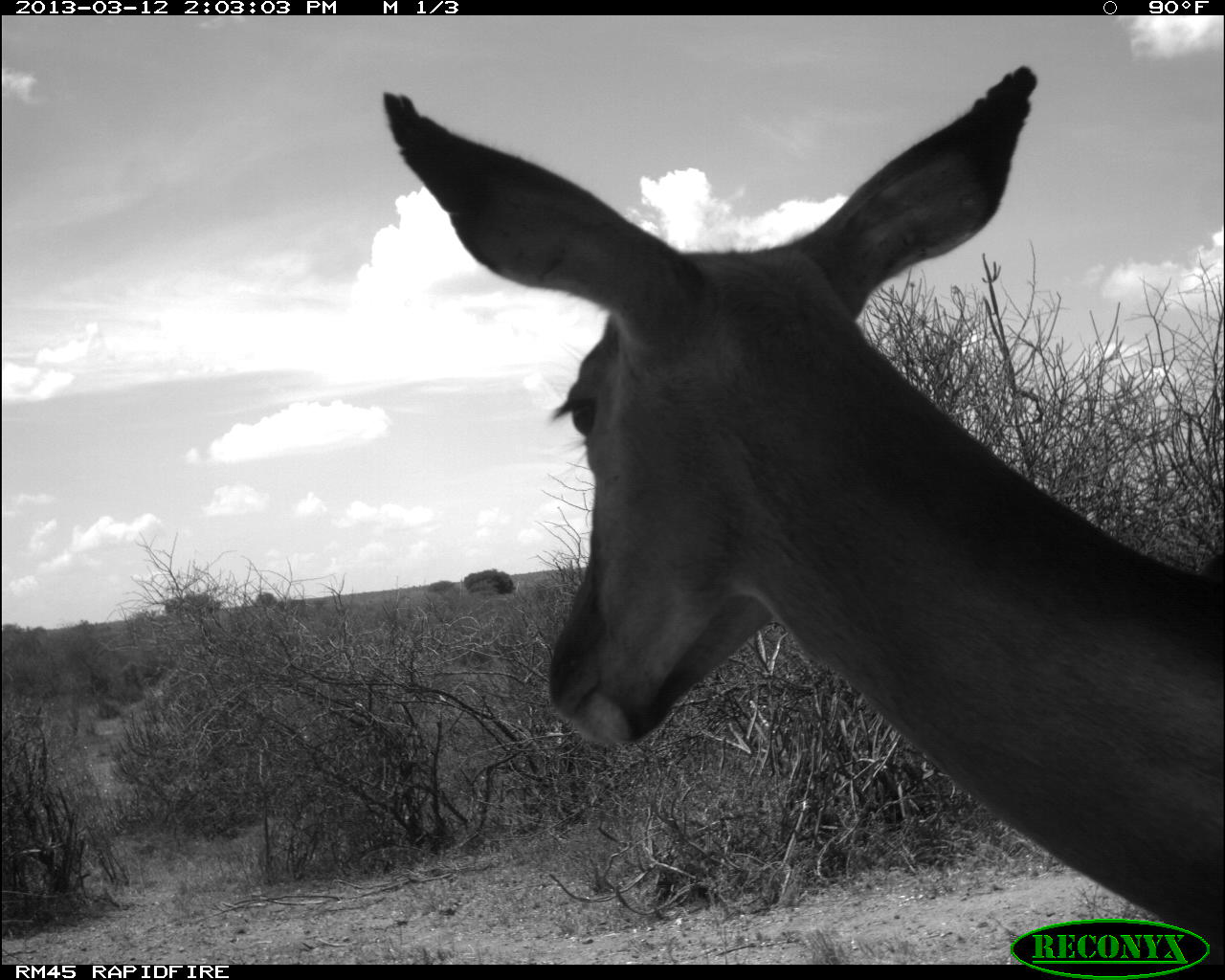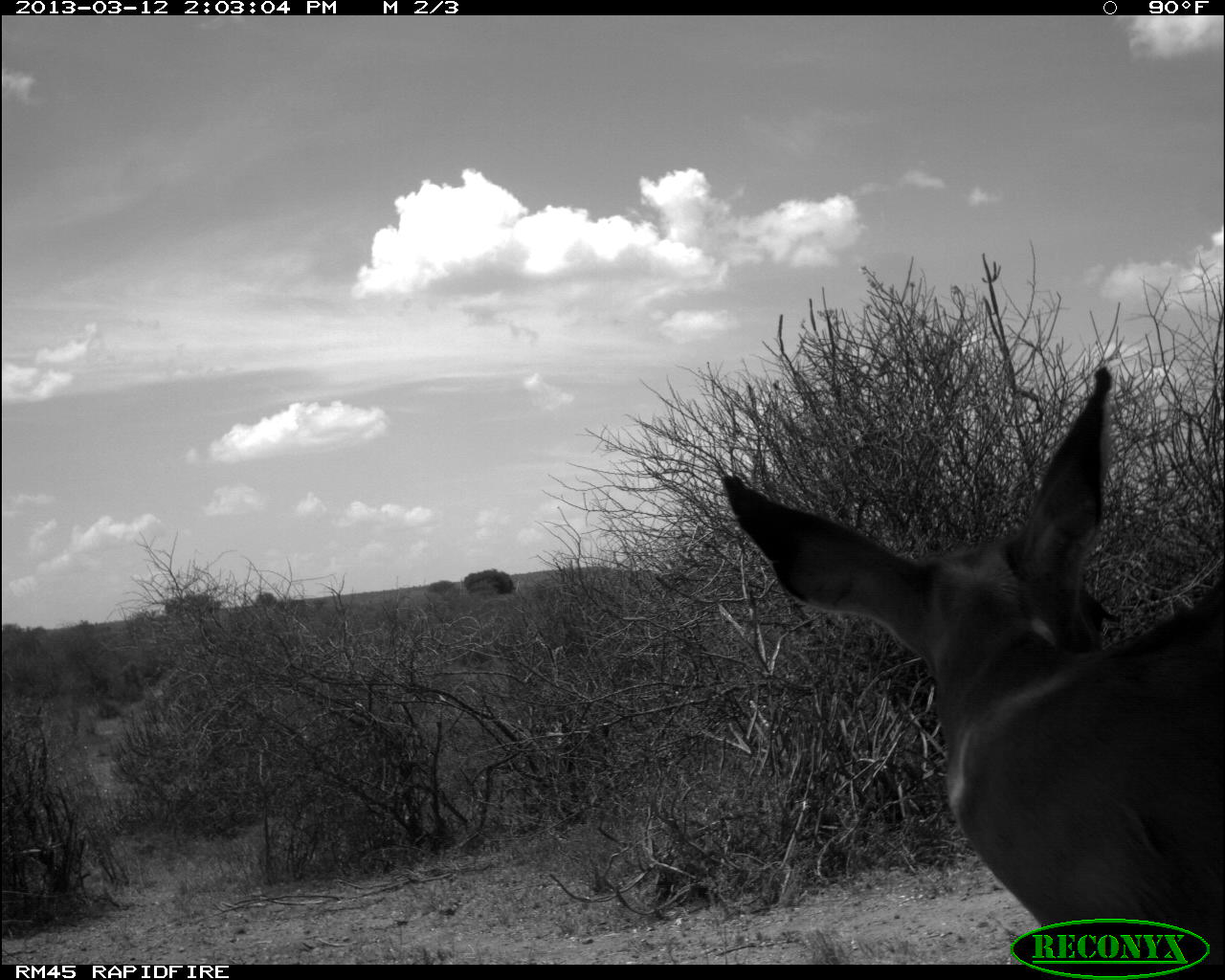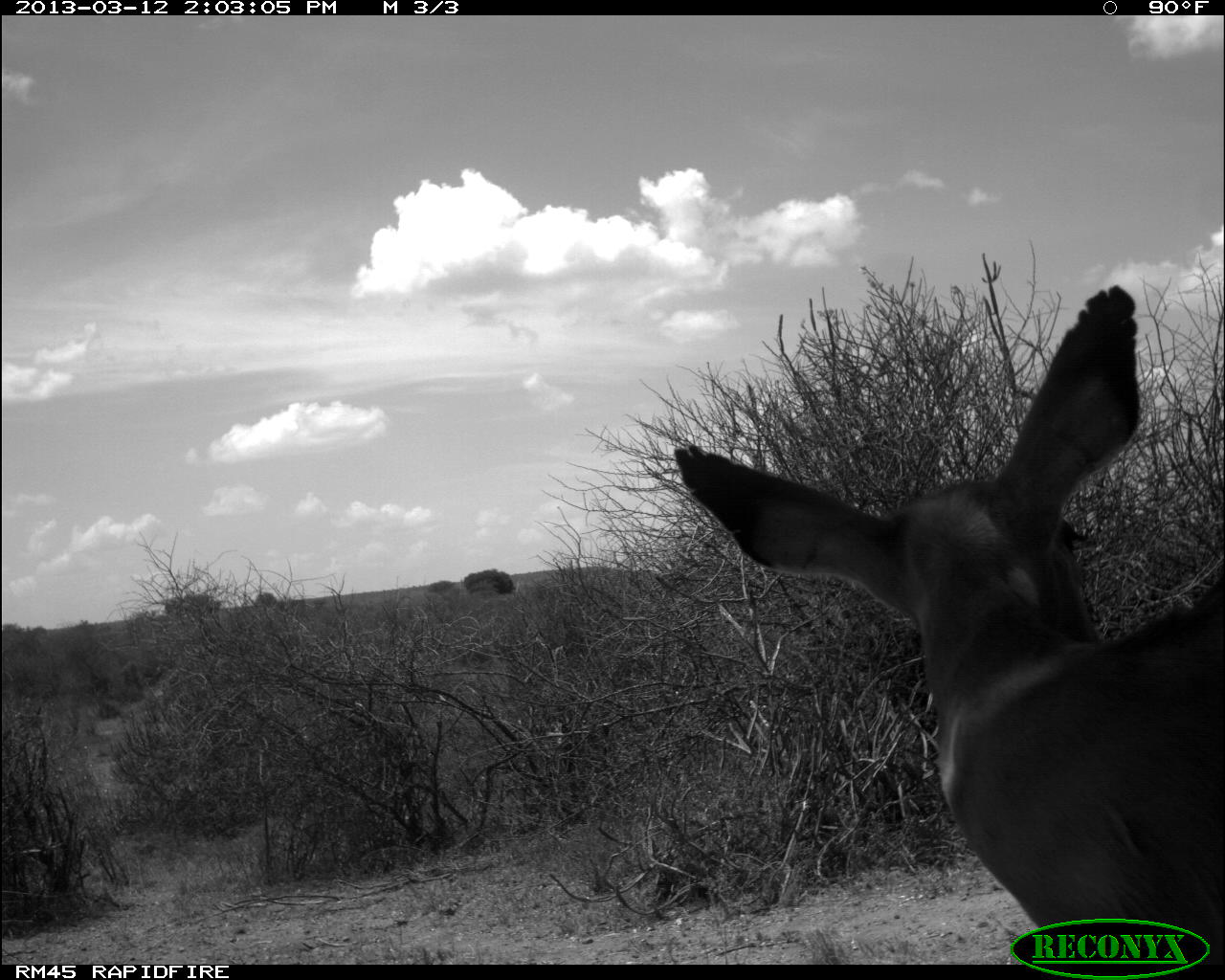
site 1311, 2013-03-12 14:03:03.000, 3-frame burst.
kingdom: Animalia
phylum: Chordata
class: Mammalia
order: Artiodactyla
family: Bovidae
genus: Aepyceros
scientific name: Aepyceros melampus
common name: impala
Aepyceros melampus (impala), count 1.